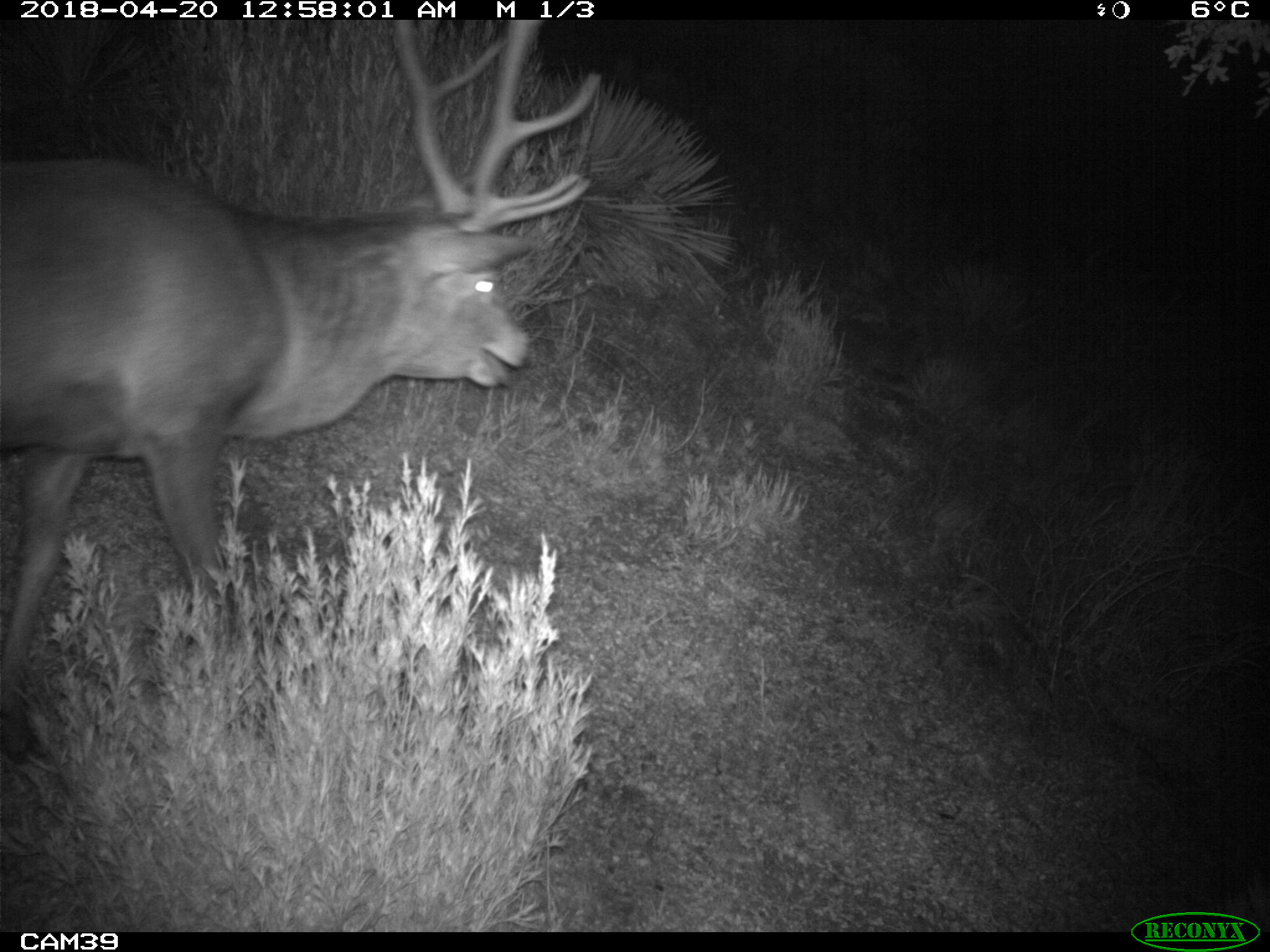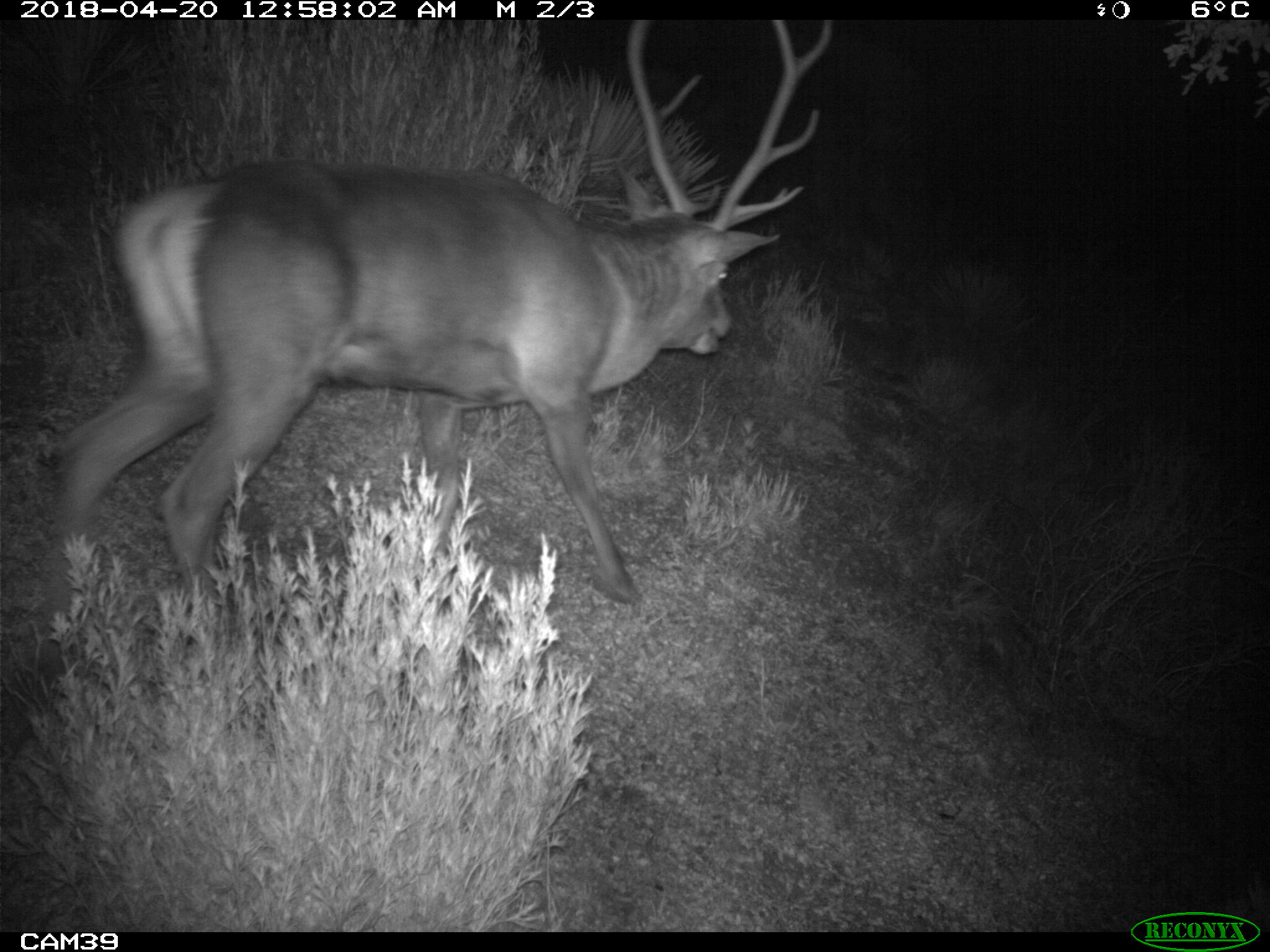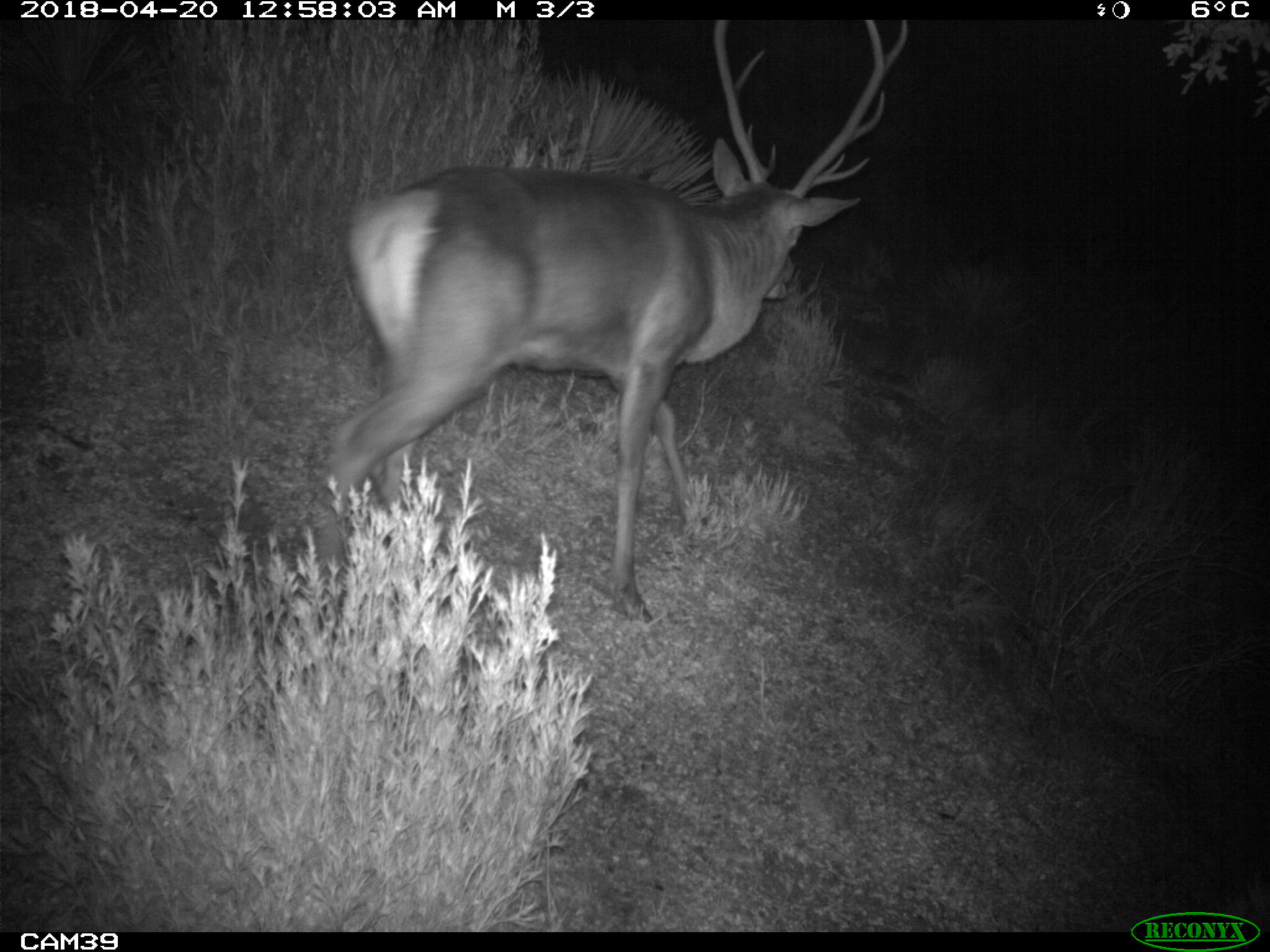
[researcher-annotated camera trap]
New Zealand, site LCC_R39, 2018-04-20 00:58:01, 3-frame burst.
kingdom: Animalia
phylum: Chordata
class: Mammalia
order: Artiodactyla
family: Cervidae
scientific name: Cervidae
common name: deer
Deer (Cervidae).